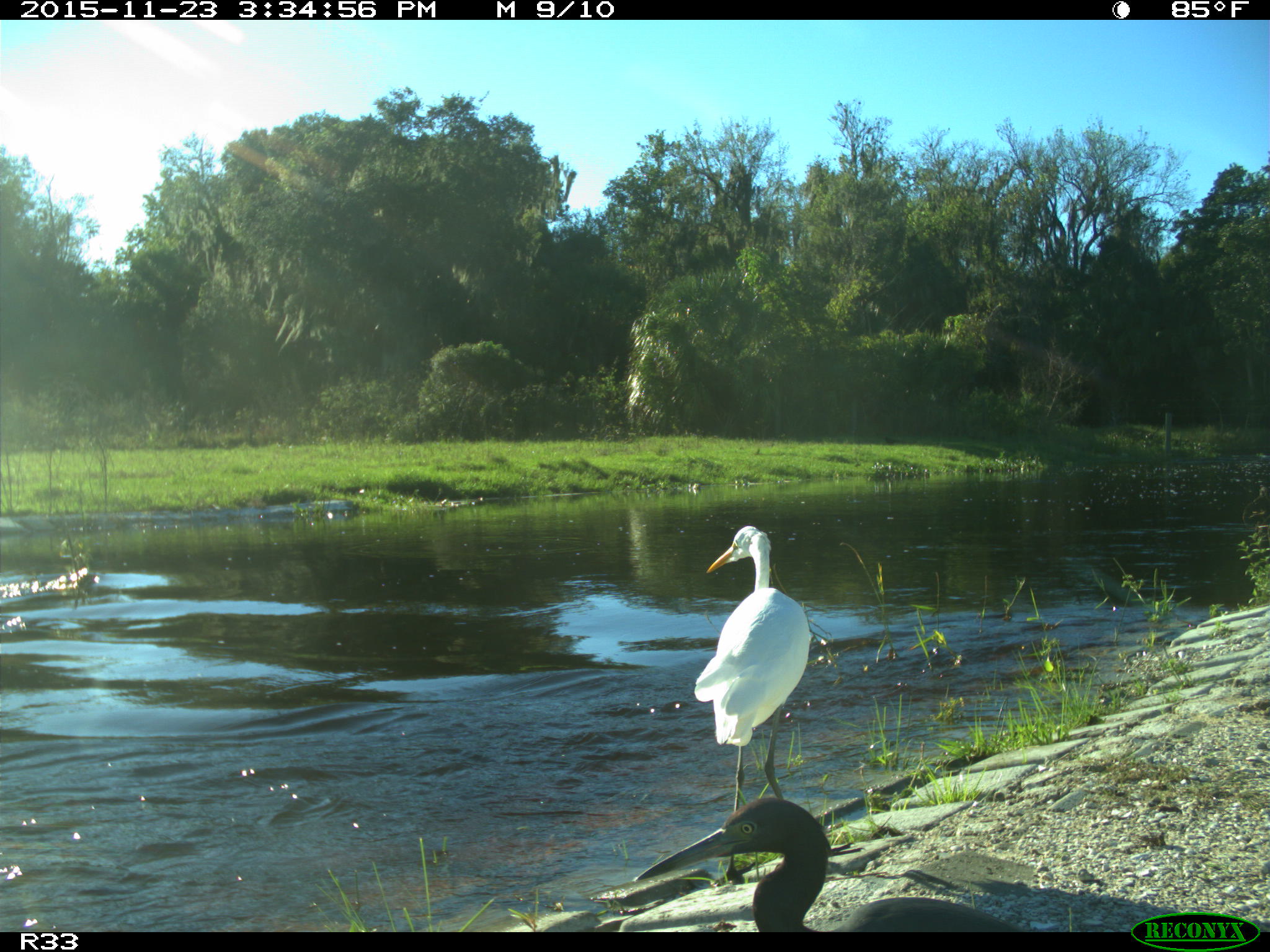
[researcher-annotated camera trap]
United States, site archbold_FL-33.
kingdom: Animalia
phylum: Chordata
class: Aves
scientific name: Aves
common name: birds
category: unidentified bird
Unidentified bird (birds) (Aves).